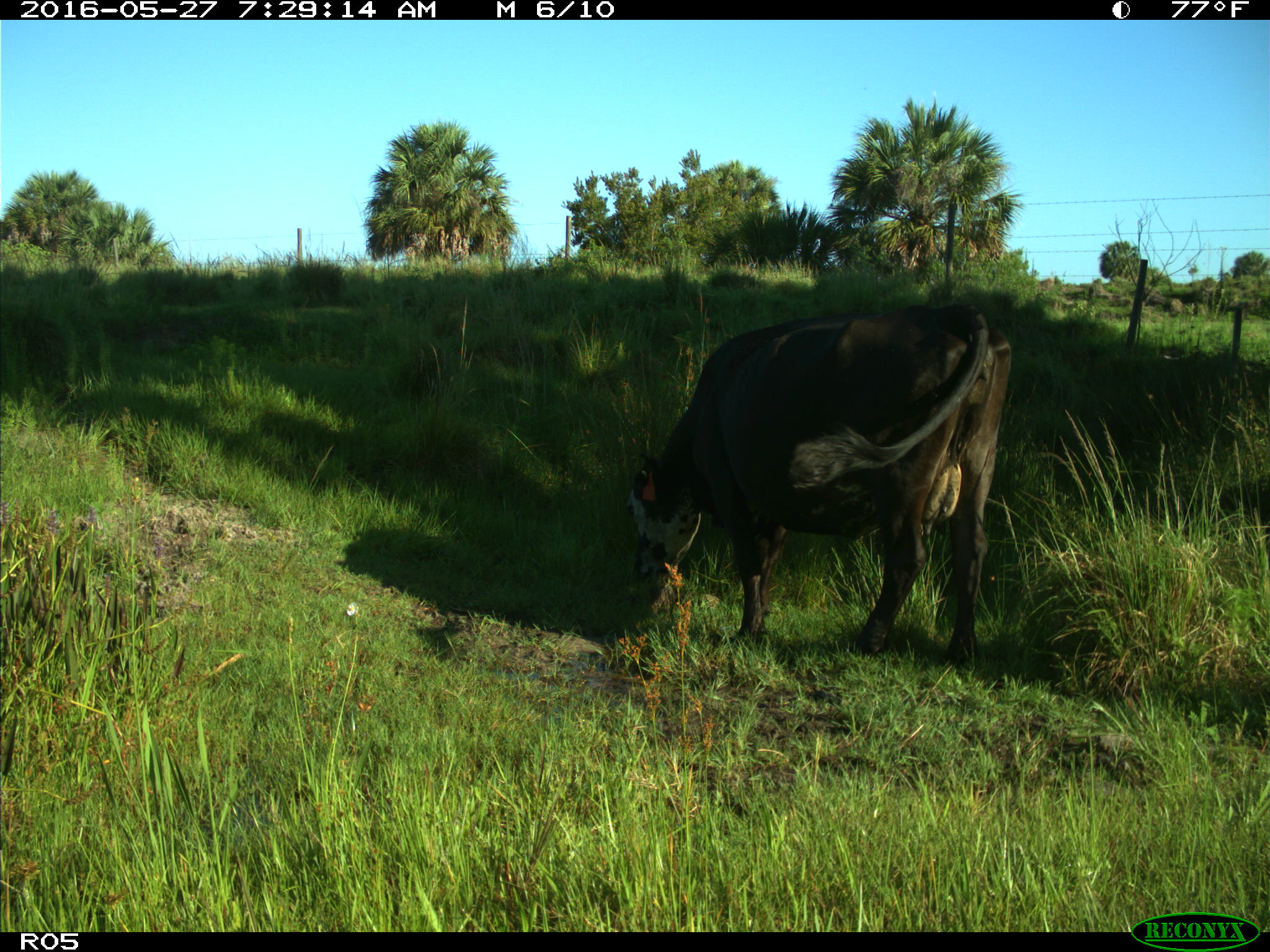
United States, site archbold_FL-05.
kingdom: Animalia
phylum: Chordata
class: Mammalia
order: Artiodactyla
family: Bovidae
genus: Bos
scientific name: Bos taurus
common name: domestic cow